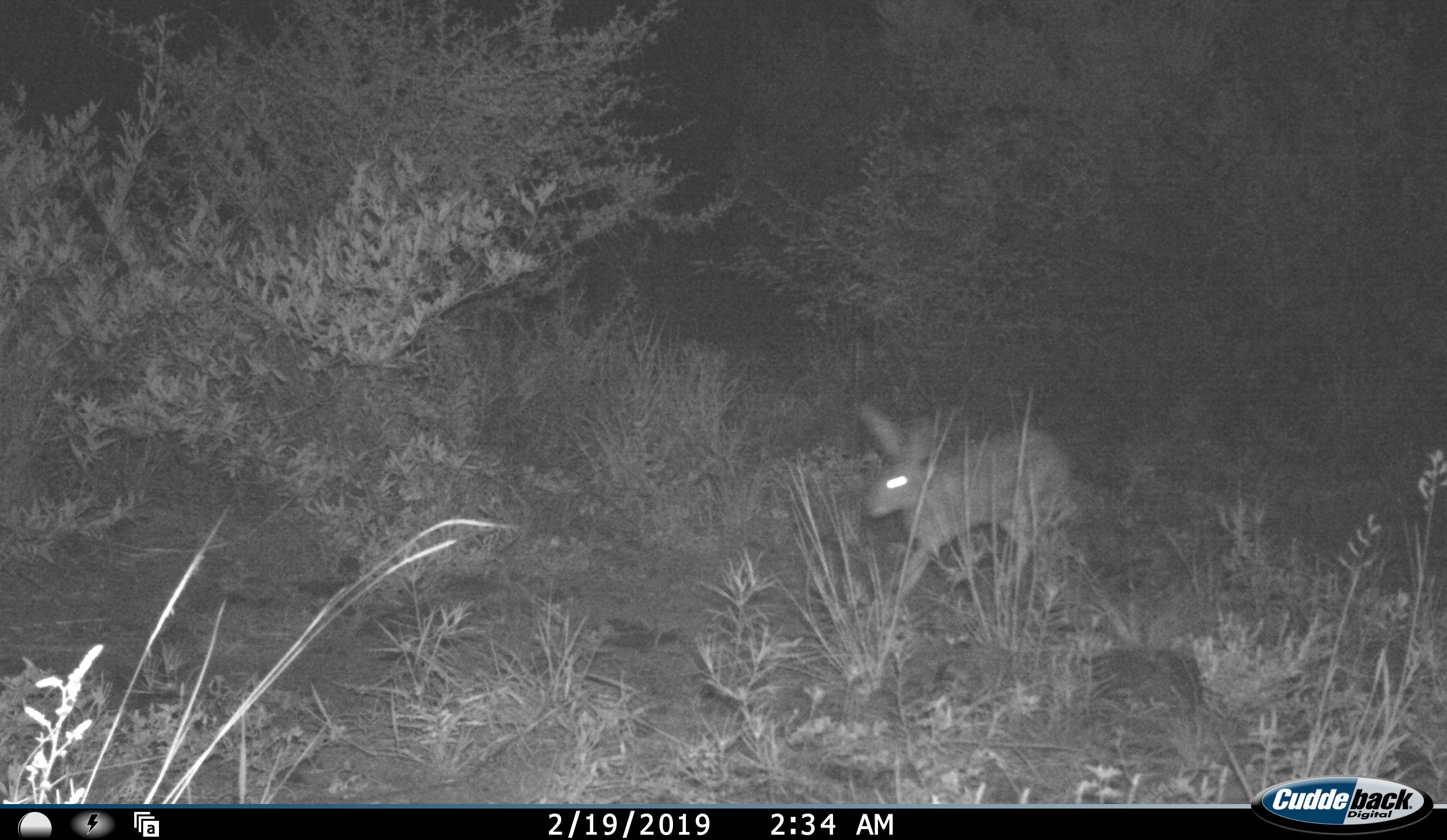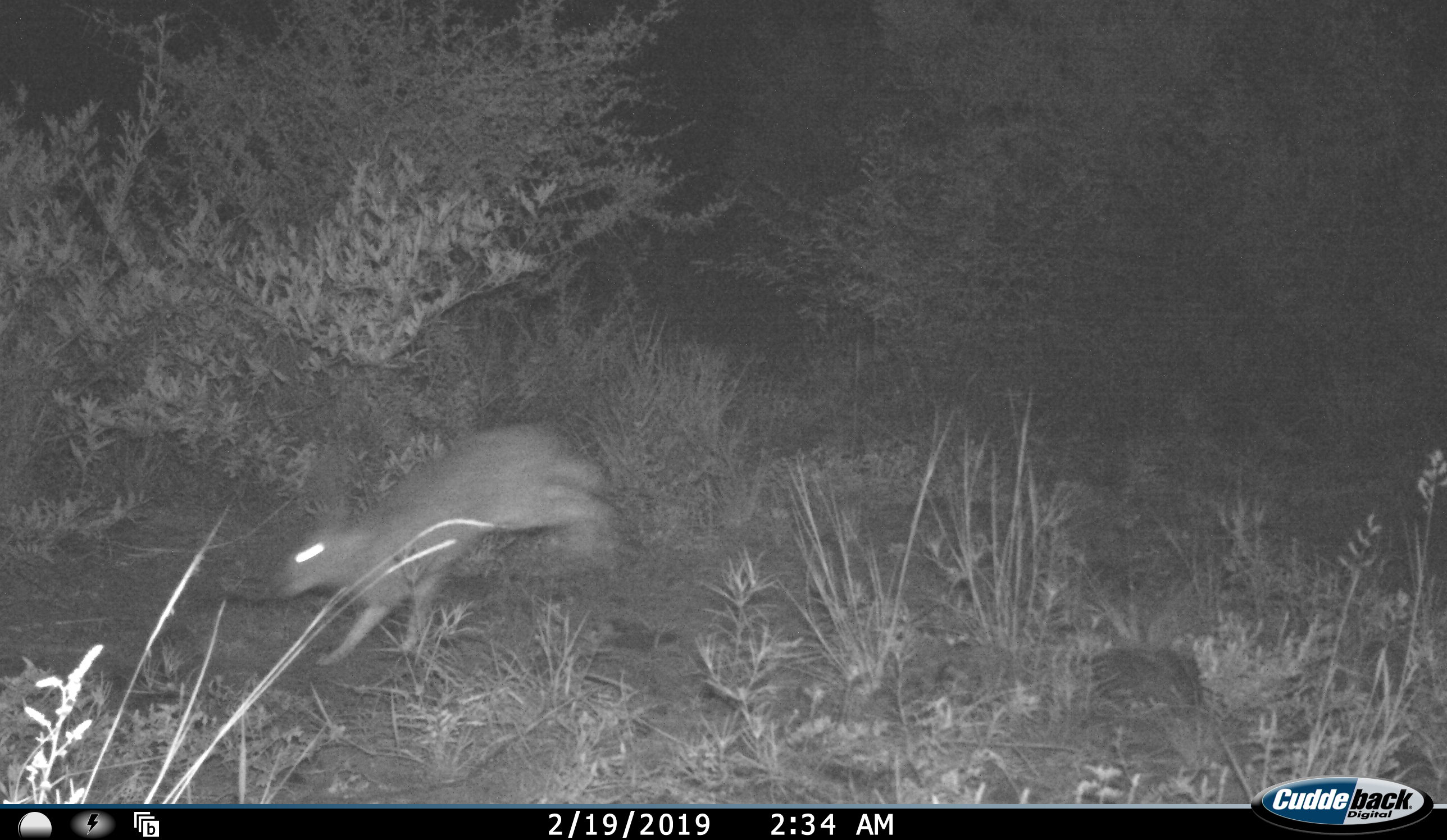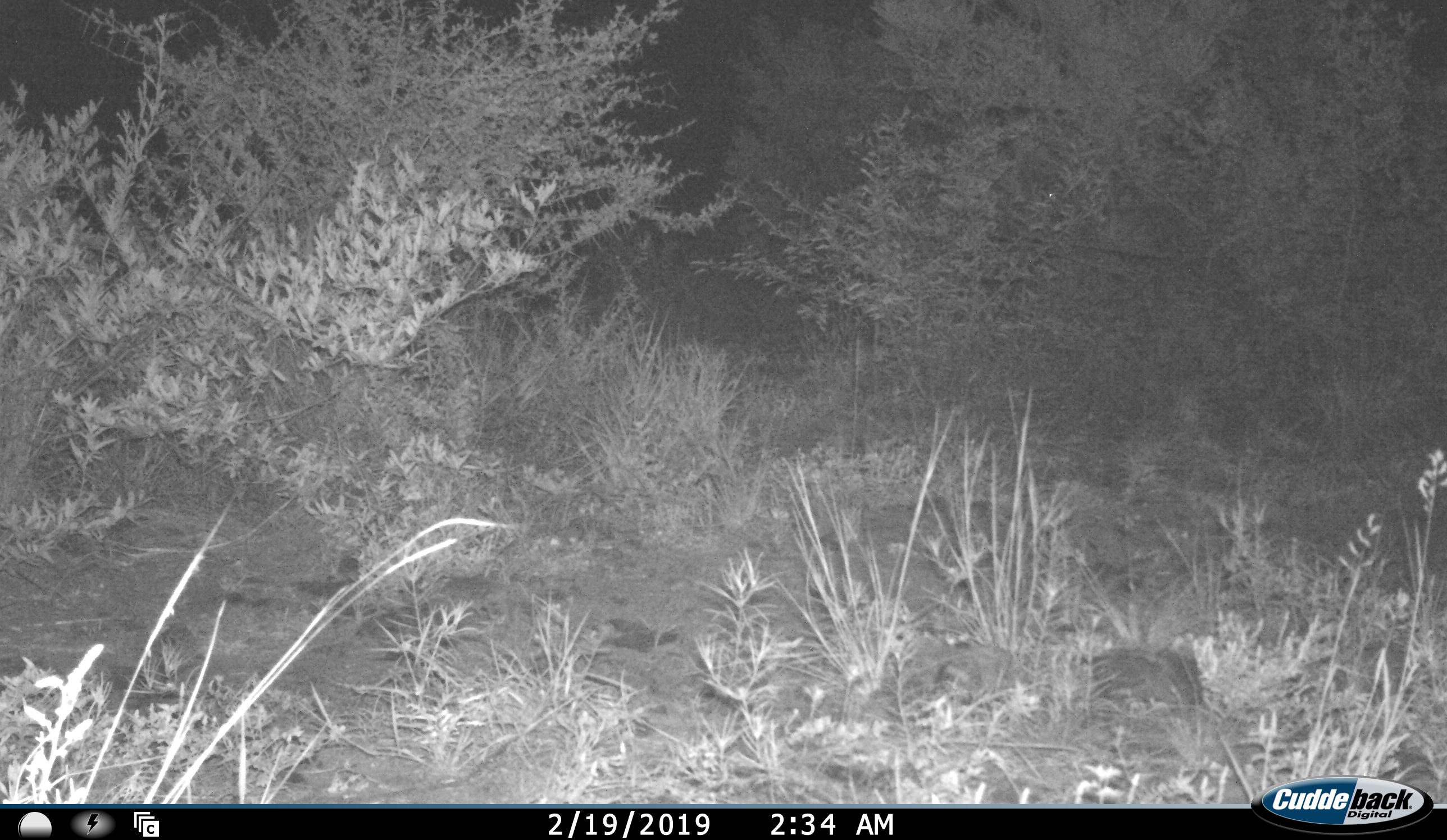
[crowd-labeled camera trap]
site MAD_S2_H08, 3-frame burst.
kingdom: Animalia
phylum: Chordata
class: Mammalia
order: Lagomorpha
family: Leporidae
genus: Lepus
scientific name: Lepus capensis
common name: cape hare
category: harecape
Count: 1.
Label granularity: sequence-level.